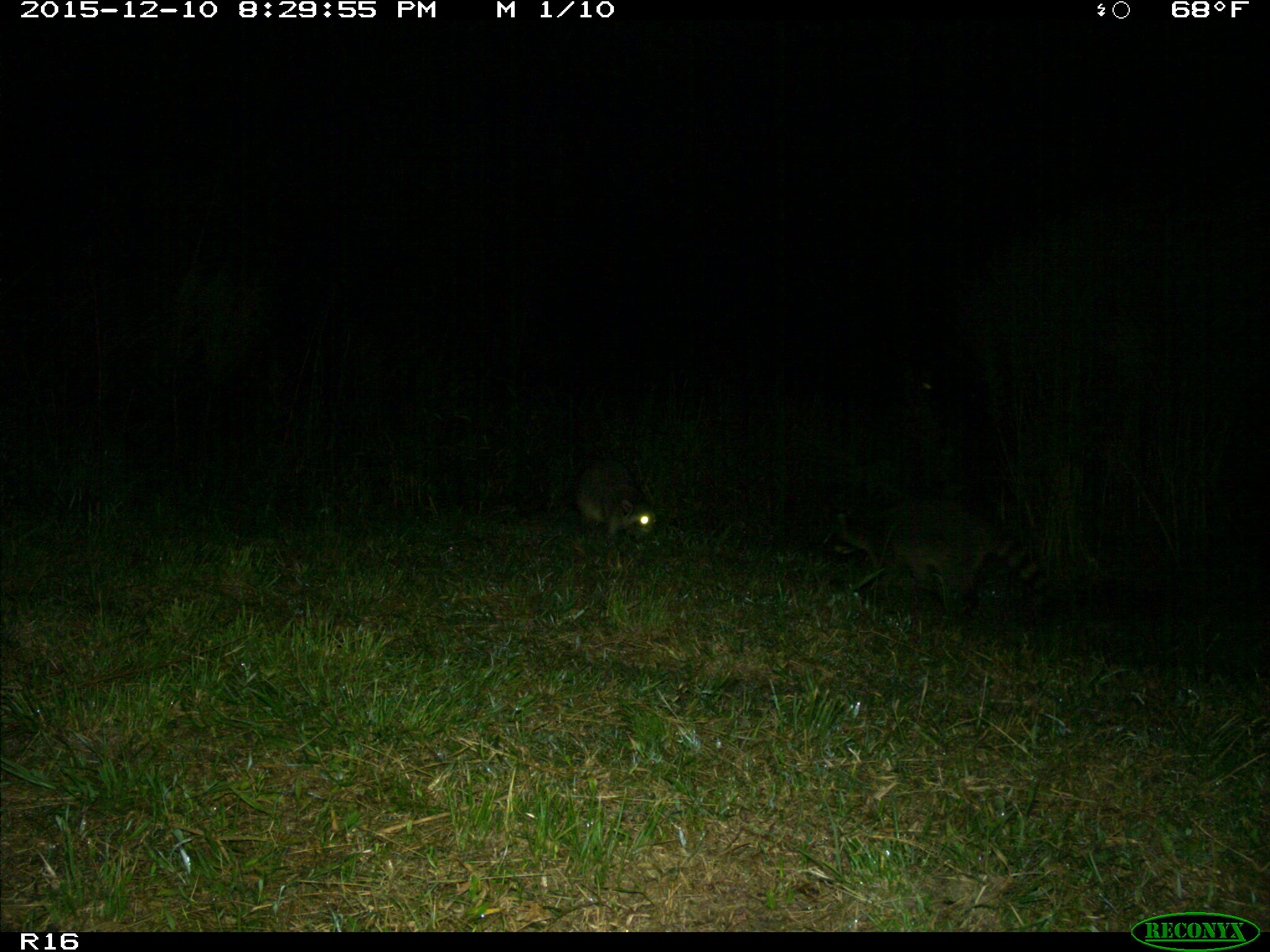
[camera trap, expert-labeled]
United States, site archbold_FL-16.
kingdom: Animalia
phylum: Chordata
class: Mammalia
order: Carnivora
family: Procyonidae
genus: Procyon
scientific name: Procyon lotor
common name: common raccoon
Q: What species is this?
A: Procyon lotor (common raccoon).